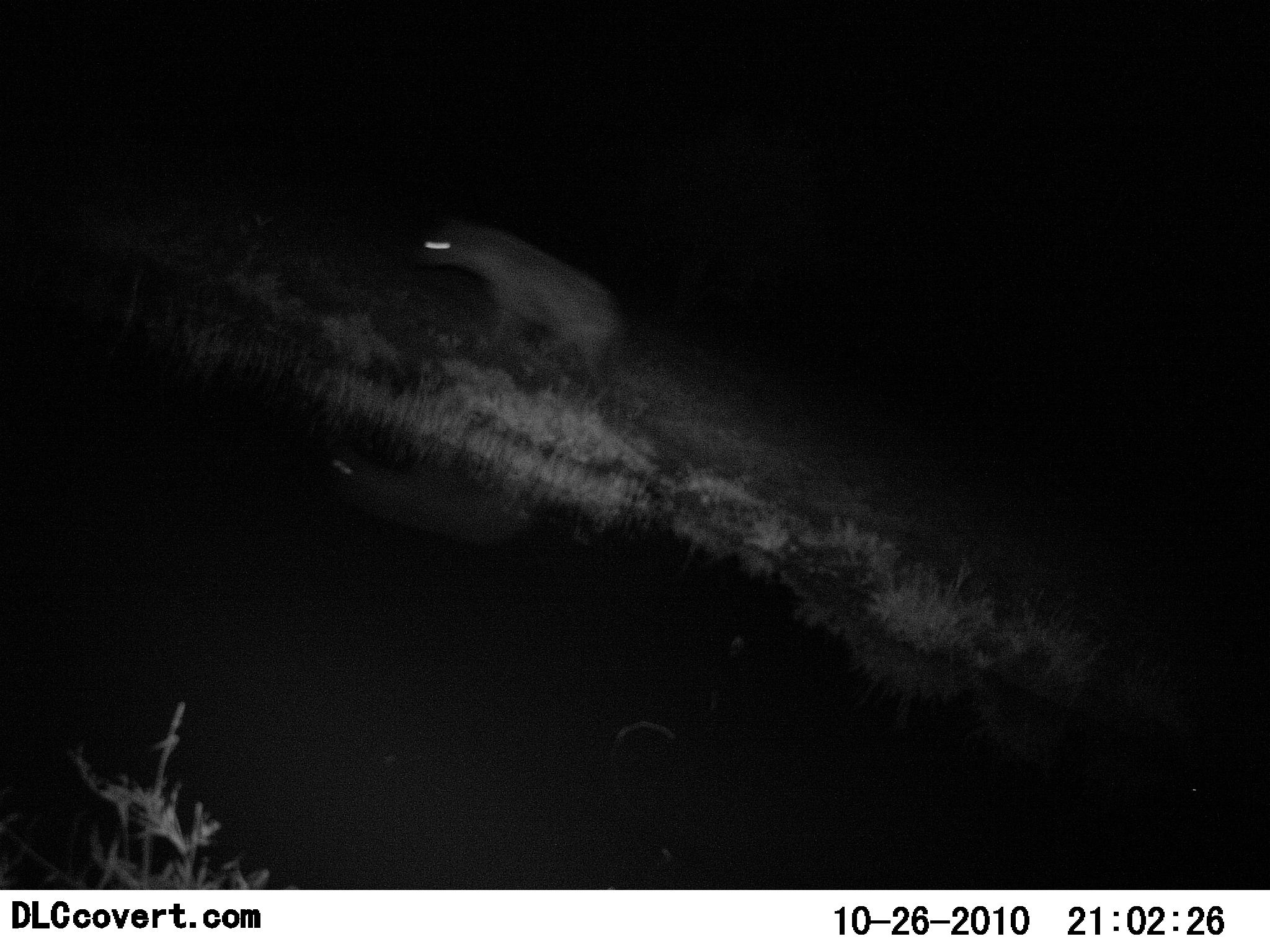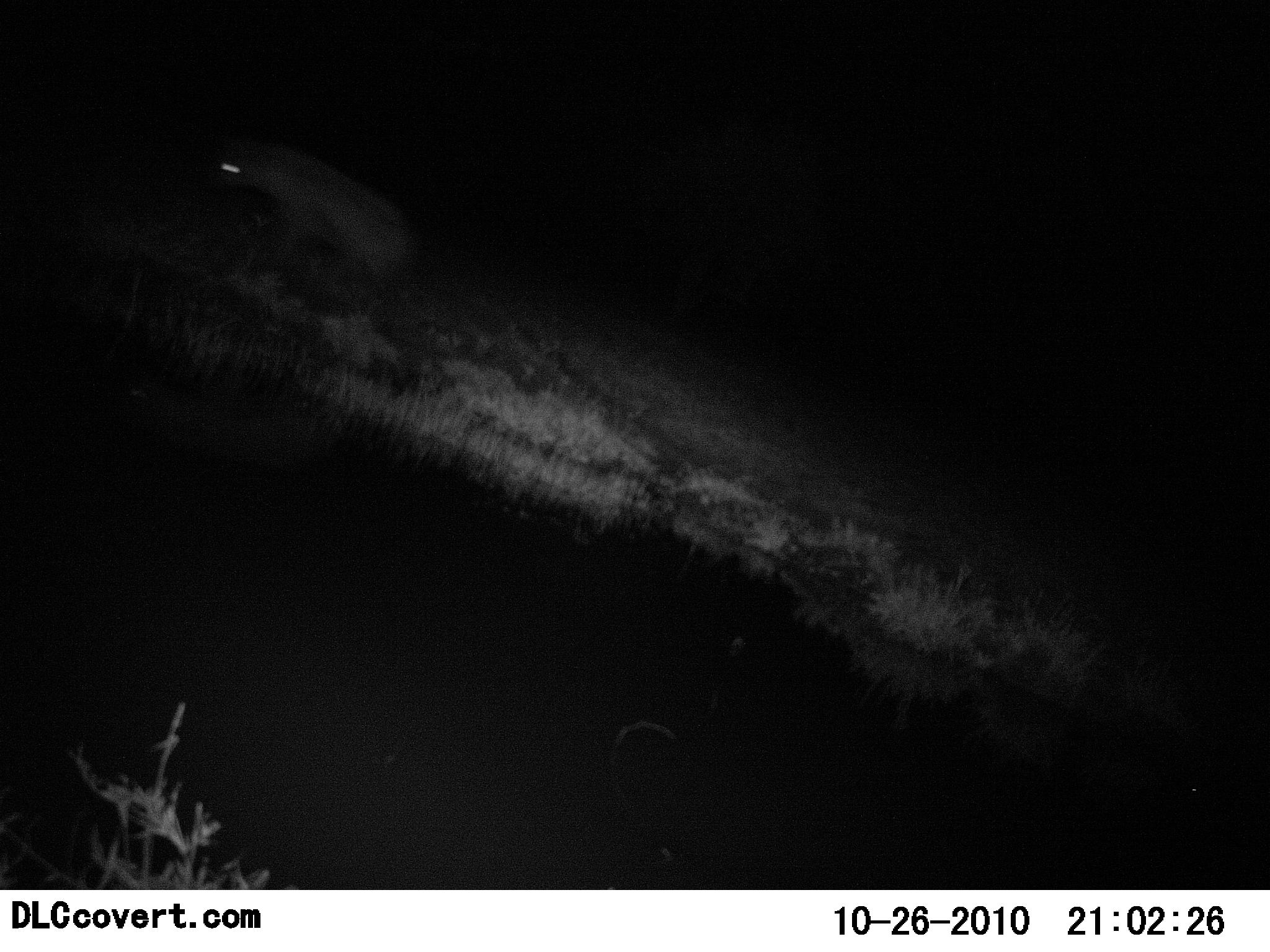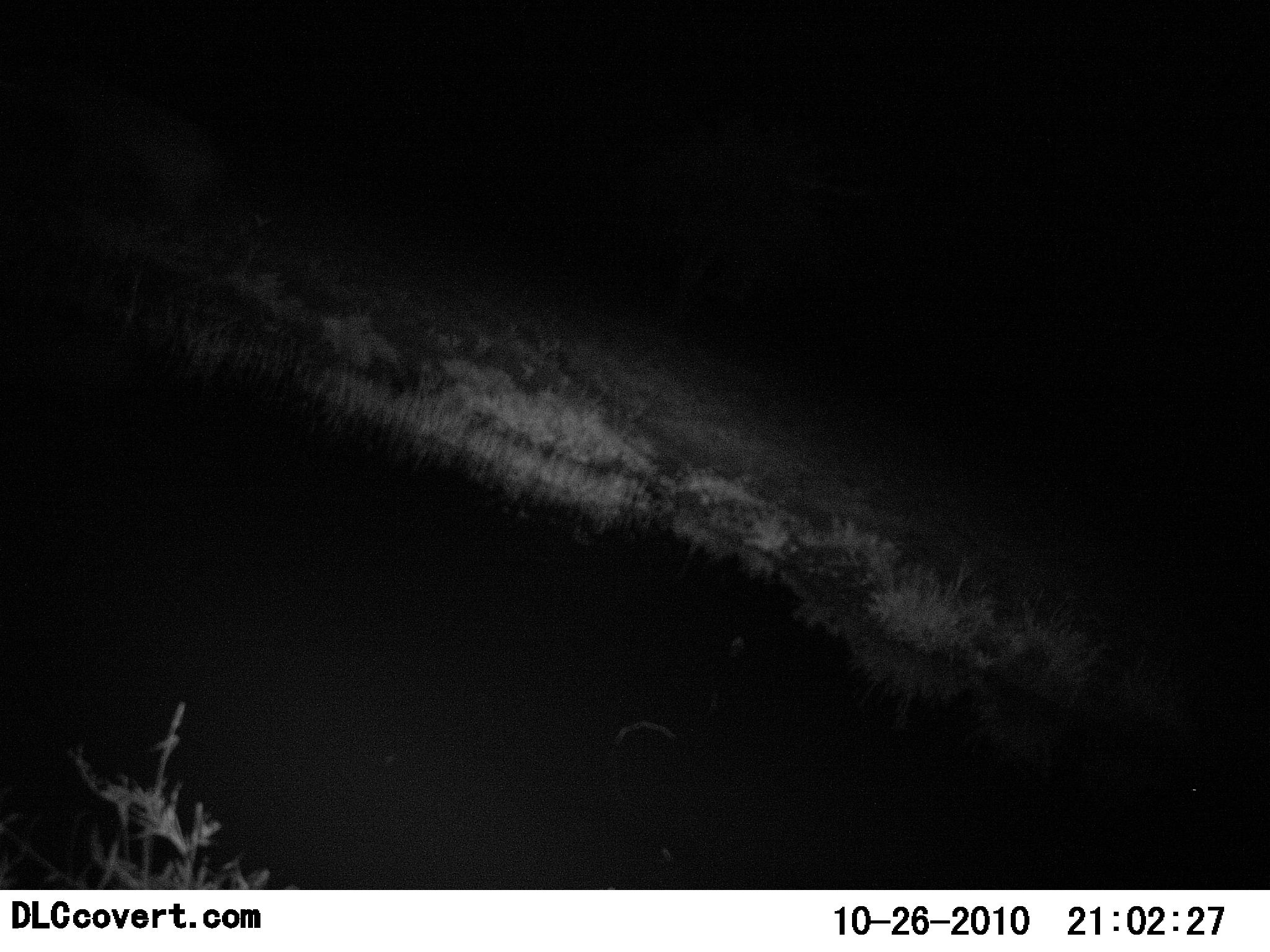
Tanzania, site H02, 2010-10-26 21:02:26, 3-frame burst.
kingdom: Animalia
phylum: Chordata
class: Mammalia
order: Carnivora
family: Hyaenidae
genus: Crocuta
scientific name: Crocuta crocuta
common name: spotted hyena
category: hyenaspotted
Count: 1.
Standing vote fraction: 0%.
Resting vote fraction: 0%.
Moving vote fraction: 100%.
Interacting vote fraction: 0%.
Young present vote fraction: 0%.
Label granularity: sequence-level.